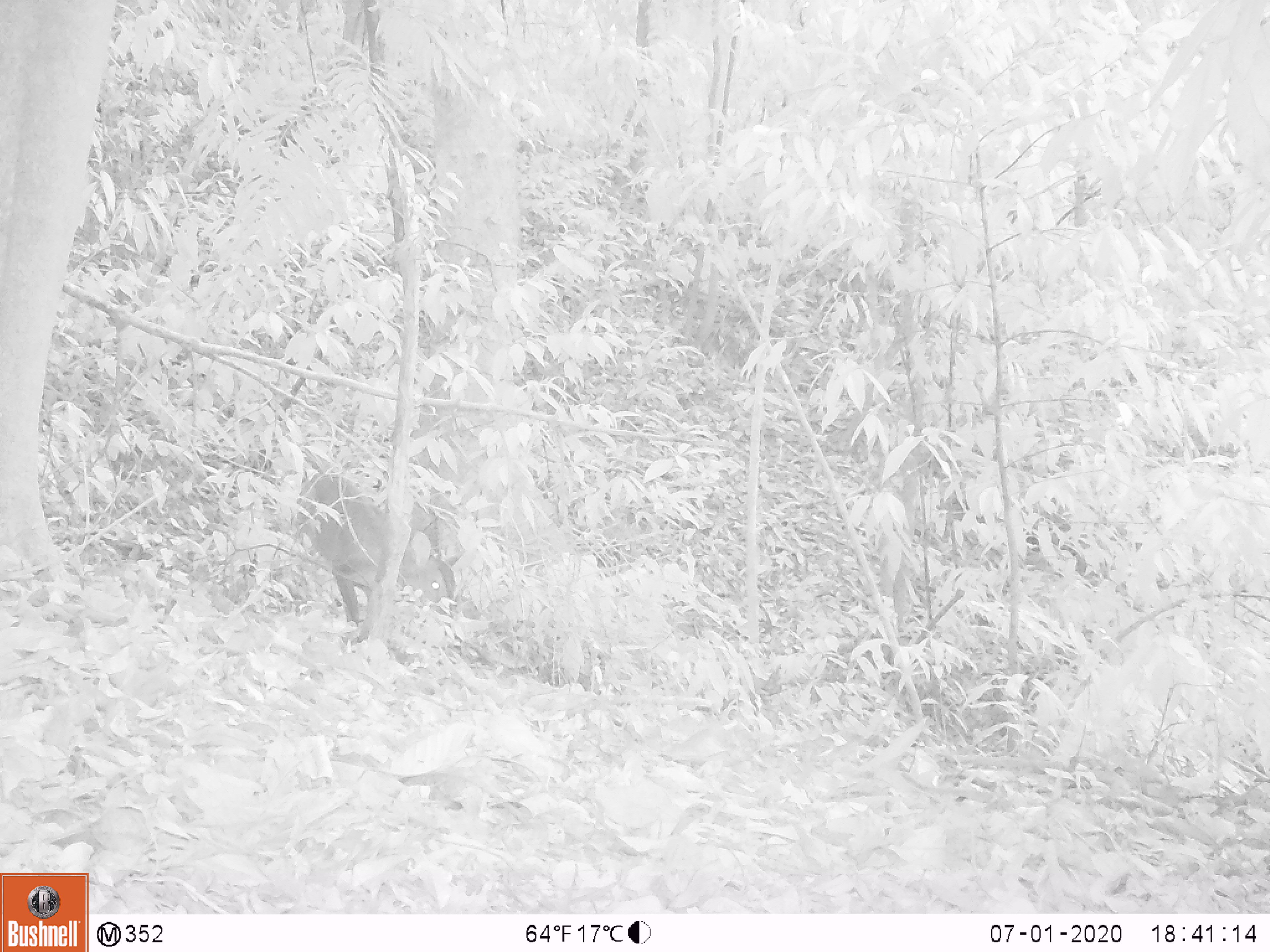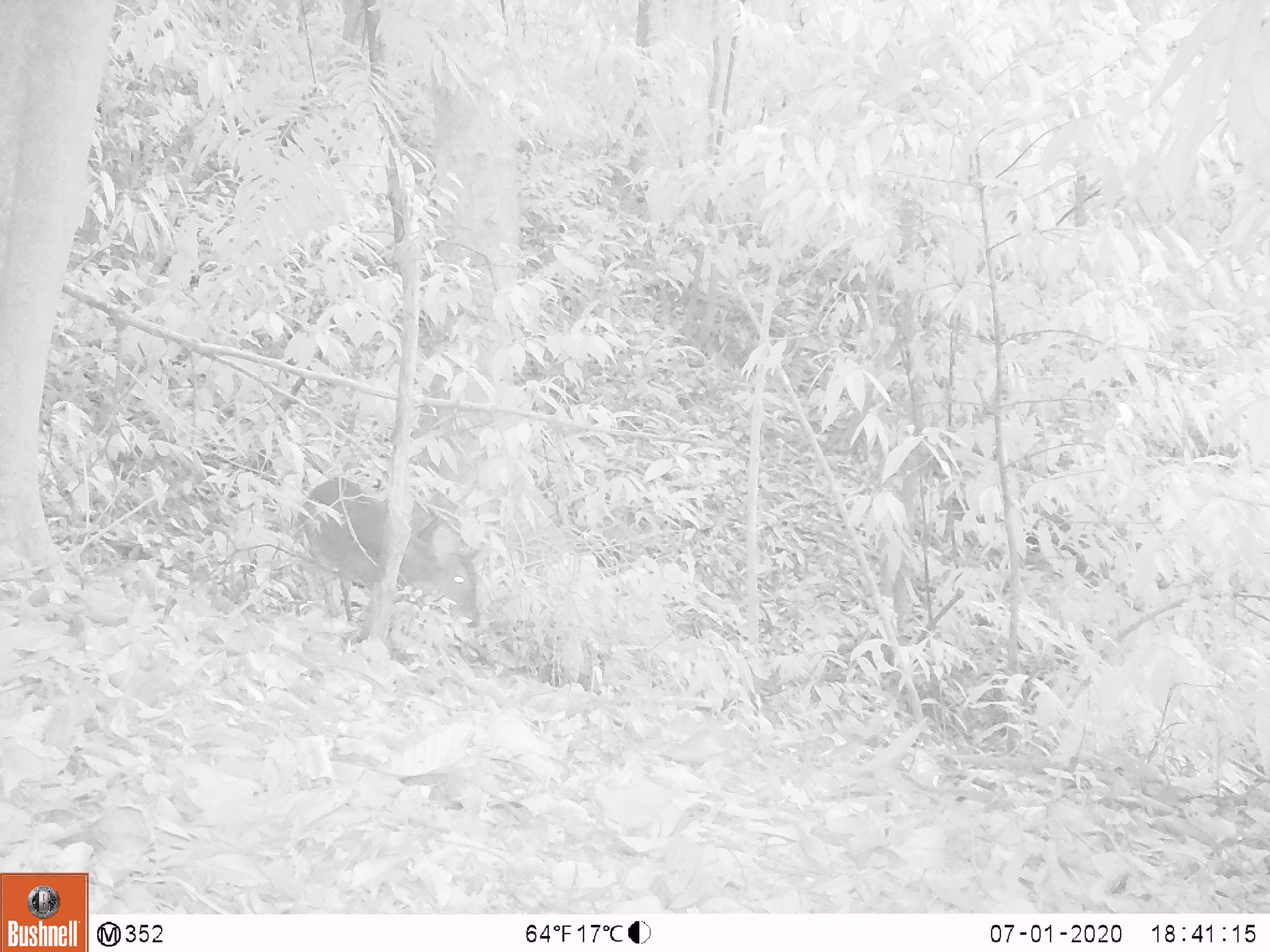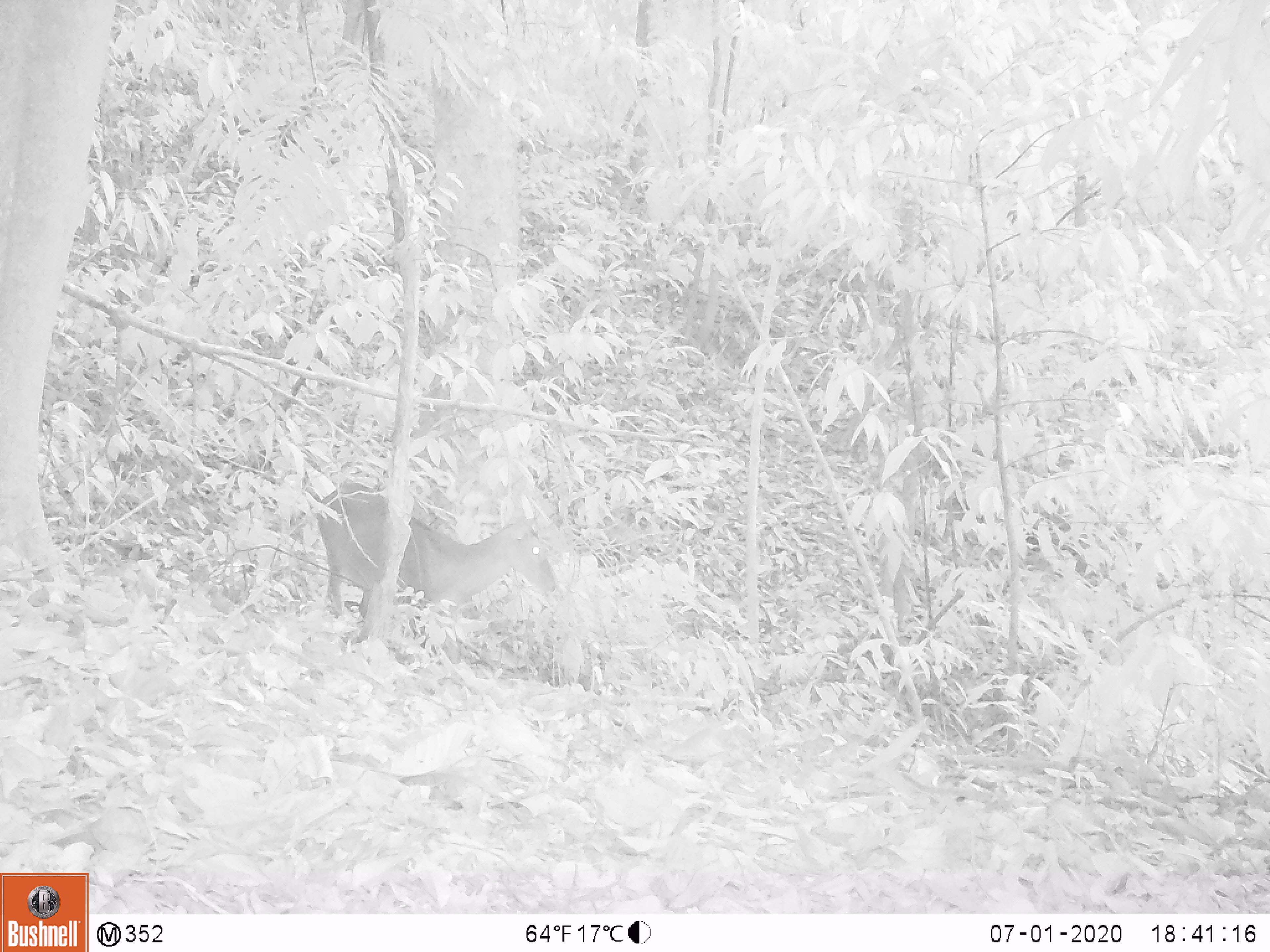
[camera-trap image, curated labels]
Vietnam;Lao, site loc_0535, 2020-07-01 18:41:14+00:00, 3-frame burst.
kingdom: Animalia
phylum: Chordata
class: Mammalia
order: Artiodactyla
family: Cervidae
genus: Muntiacus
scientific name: Muntiacus vuquangensis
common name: large-antlered muntjac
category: large antlered muntjac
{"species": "large antlered muntjac (large-antlered muntjac) (Muntiacus vuquangensis)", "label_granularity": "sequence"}